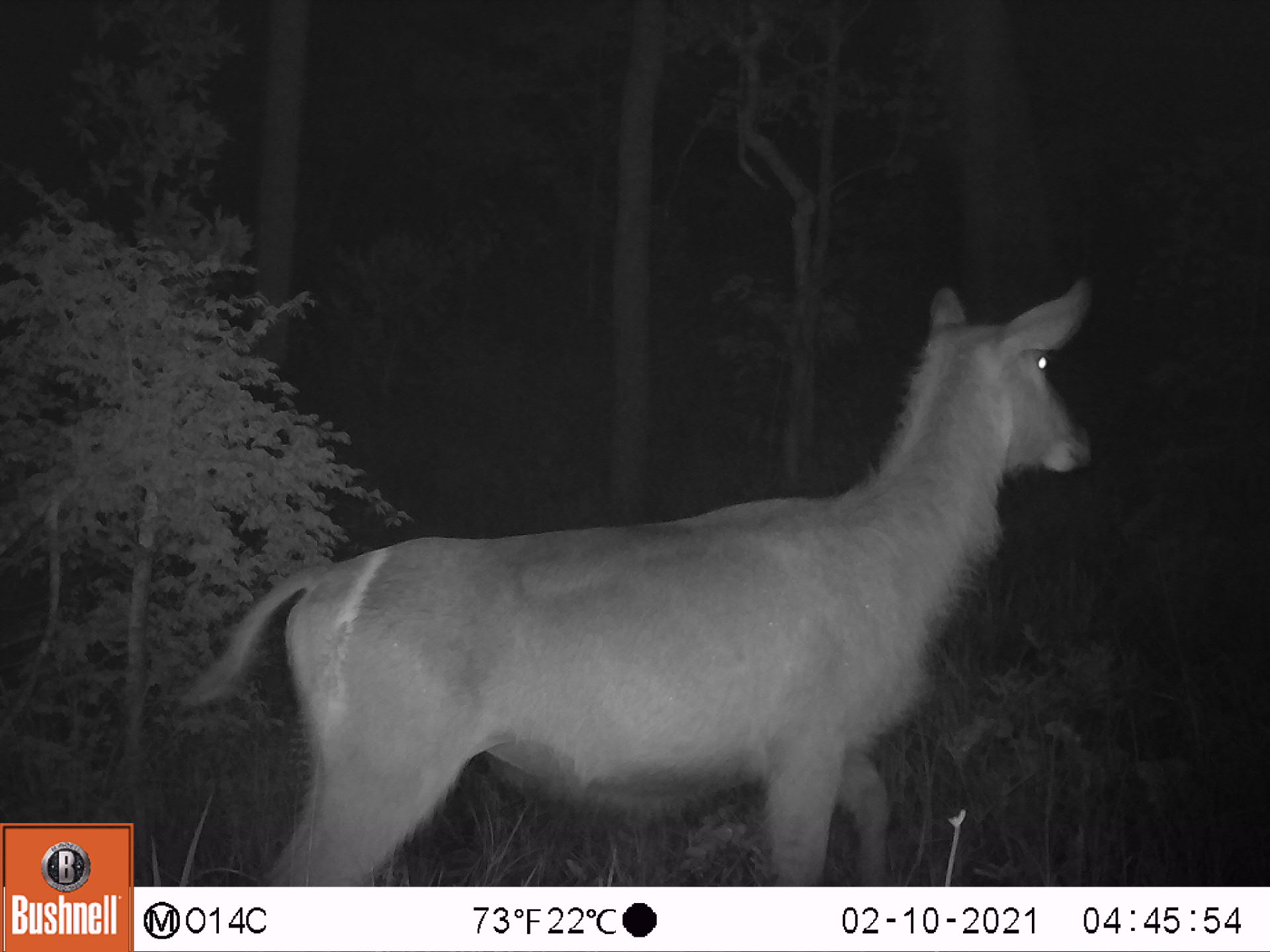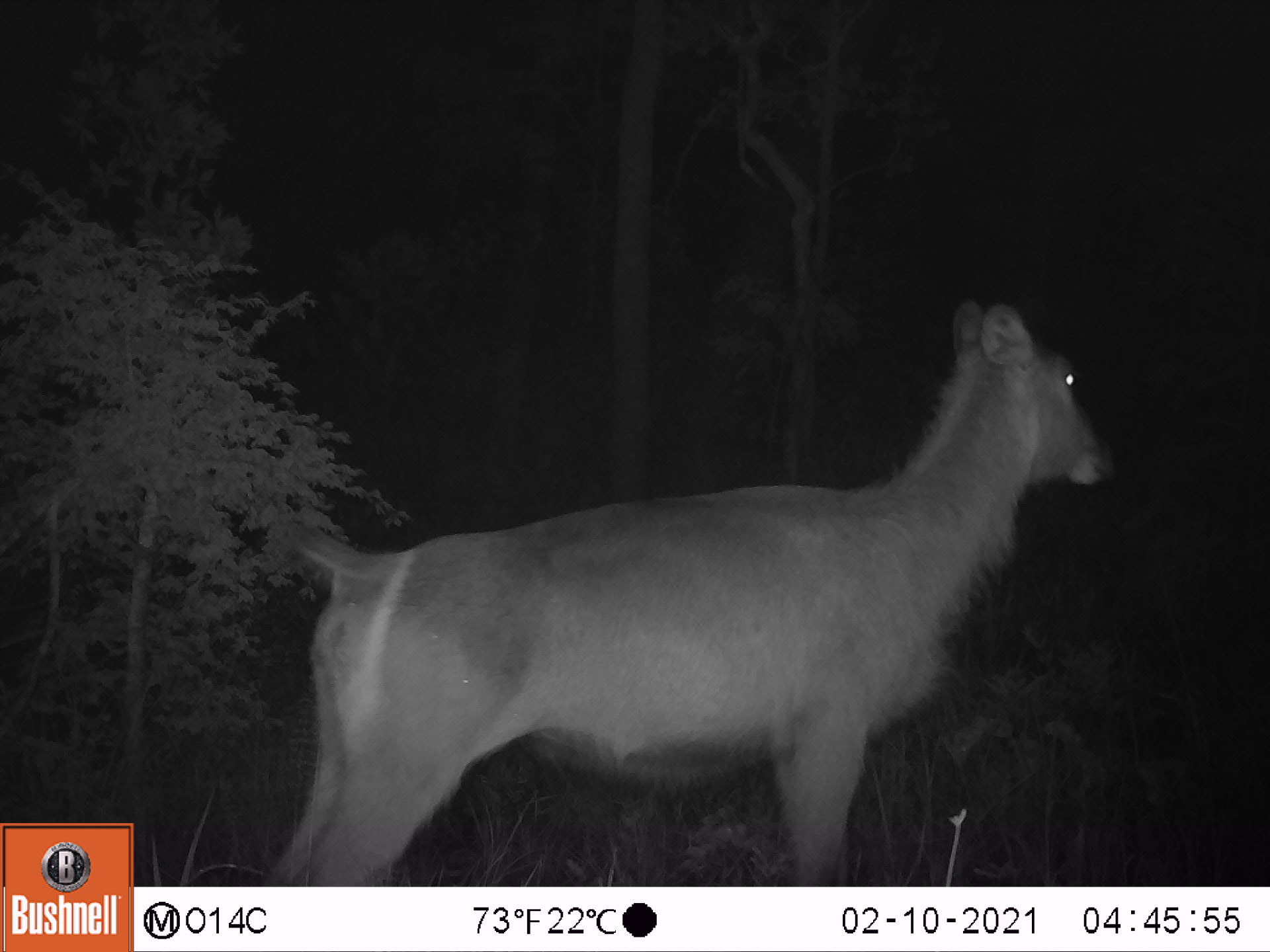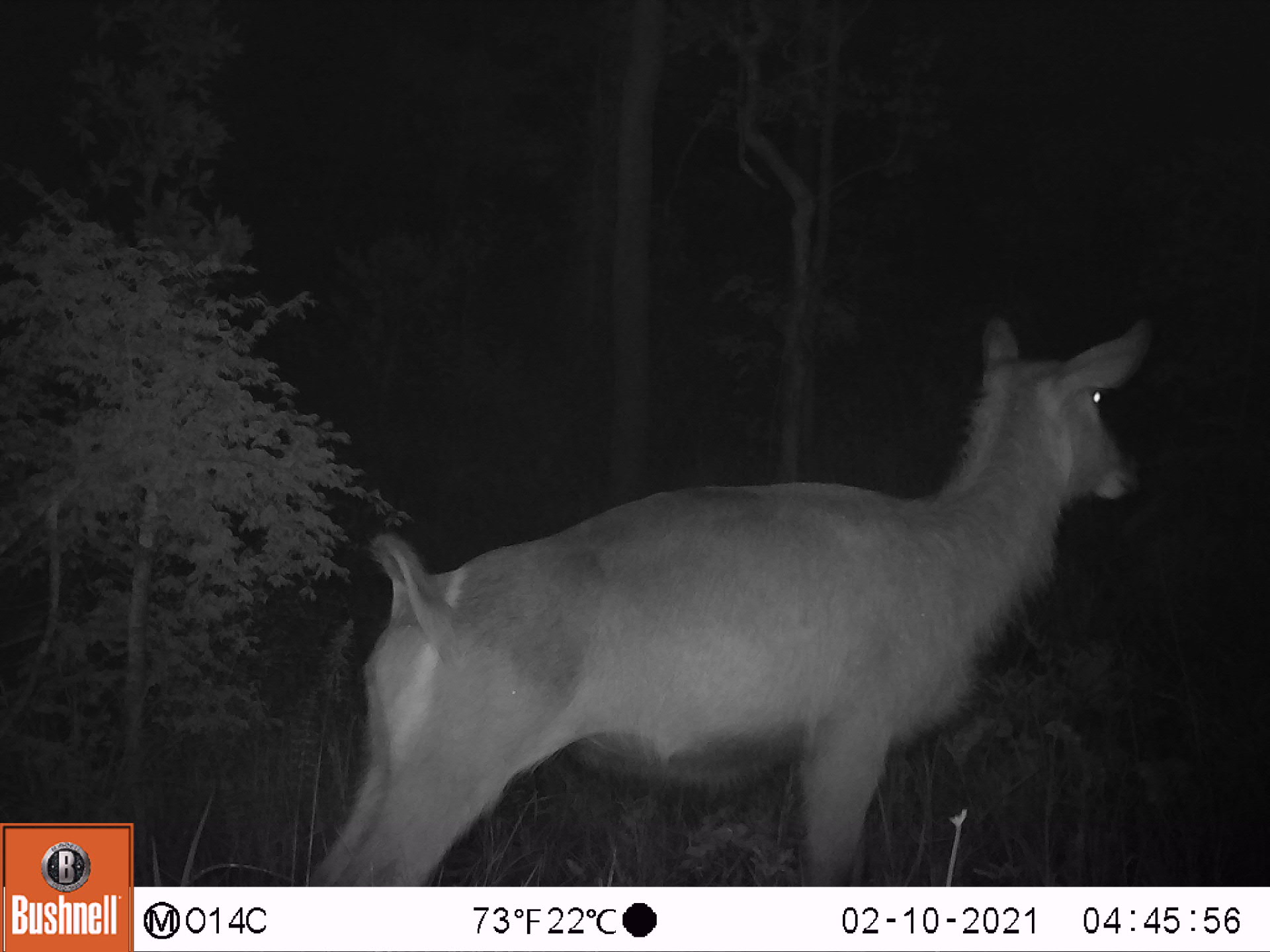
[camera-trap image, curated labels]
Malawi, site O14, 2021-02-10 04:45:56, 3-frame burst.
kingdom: Animalia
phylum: Chordata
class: Mammalia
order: Artiodactyla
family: Bovidae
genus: Kobus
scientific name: Kobus ellipsiprymnus ellipsiprymnus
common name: common waterbuck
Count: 1.